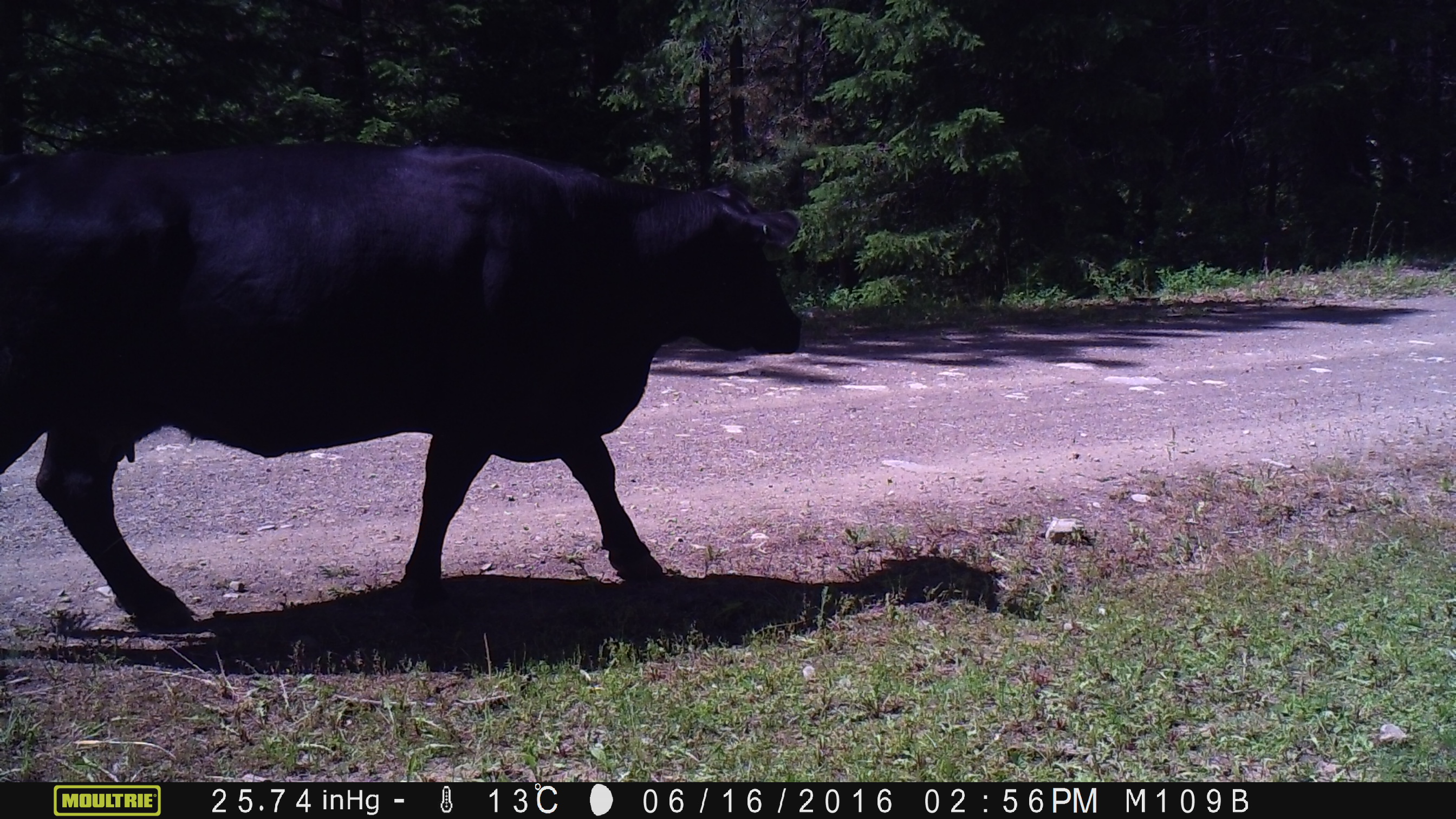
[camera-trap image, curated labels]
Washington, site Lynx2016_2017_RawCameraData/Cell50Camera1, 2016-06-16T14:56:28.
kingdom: Animalia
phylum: Chordata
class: Mammalia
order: Artiodactyla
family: Bovidae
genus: Bos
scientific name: Bos taurus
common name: domestic cattle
Domestic cattle (Bos taurus). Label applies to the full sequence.